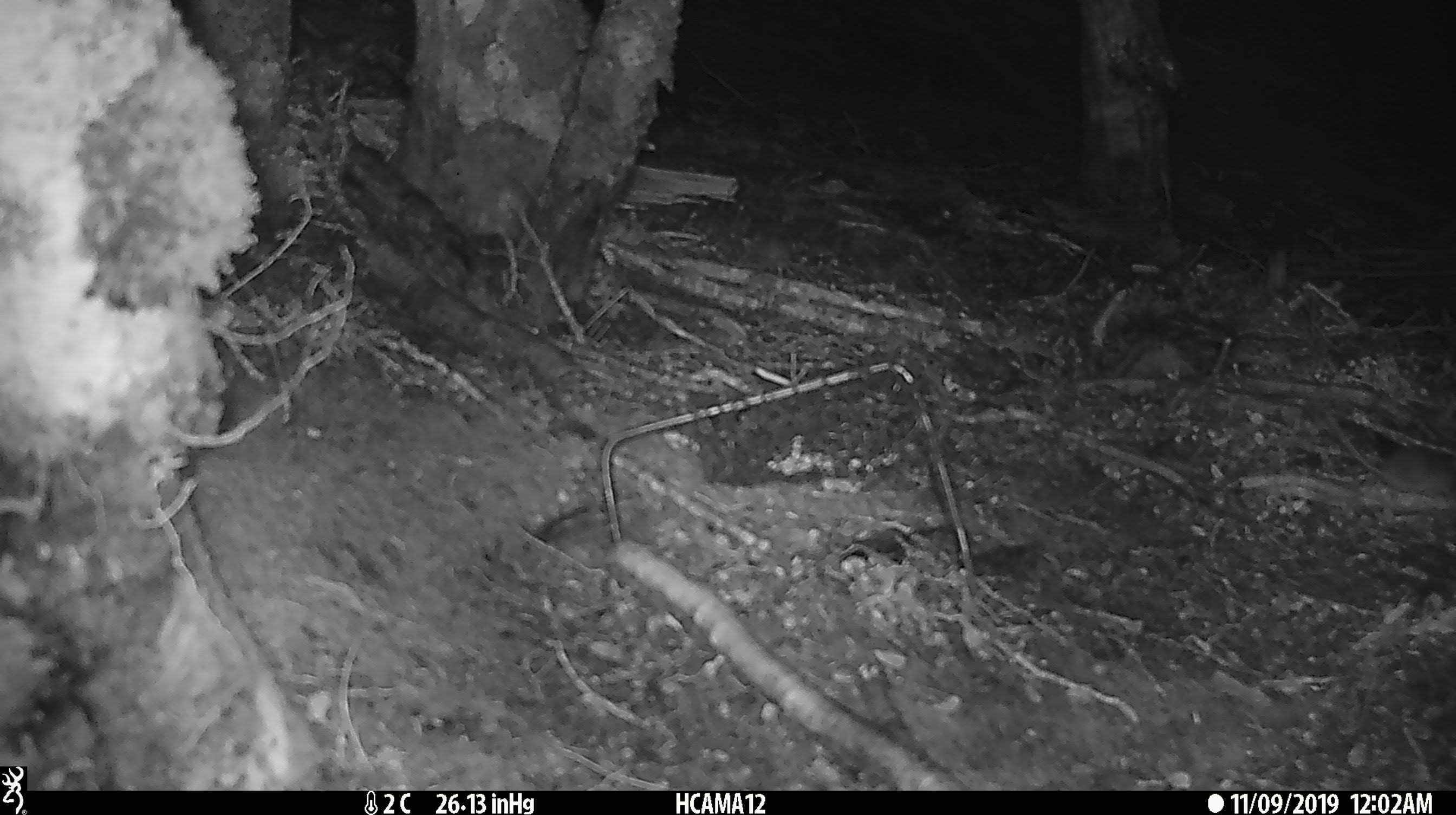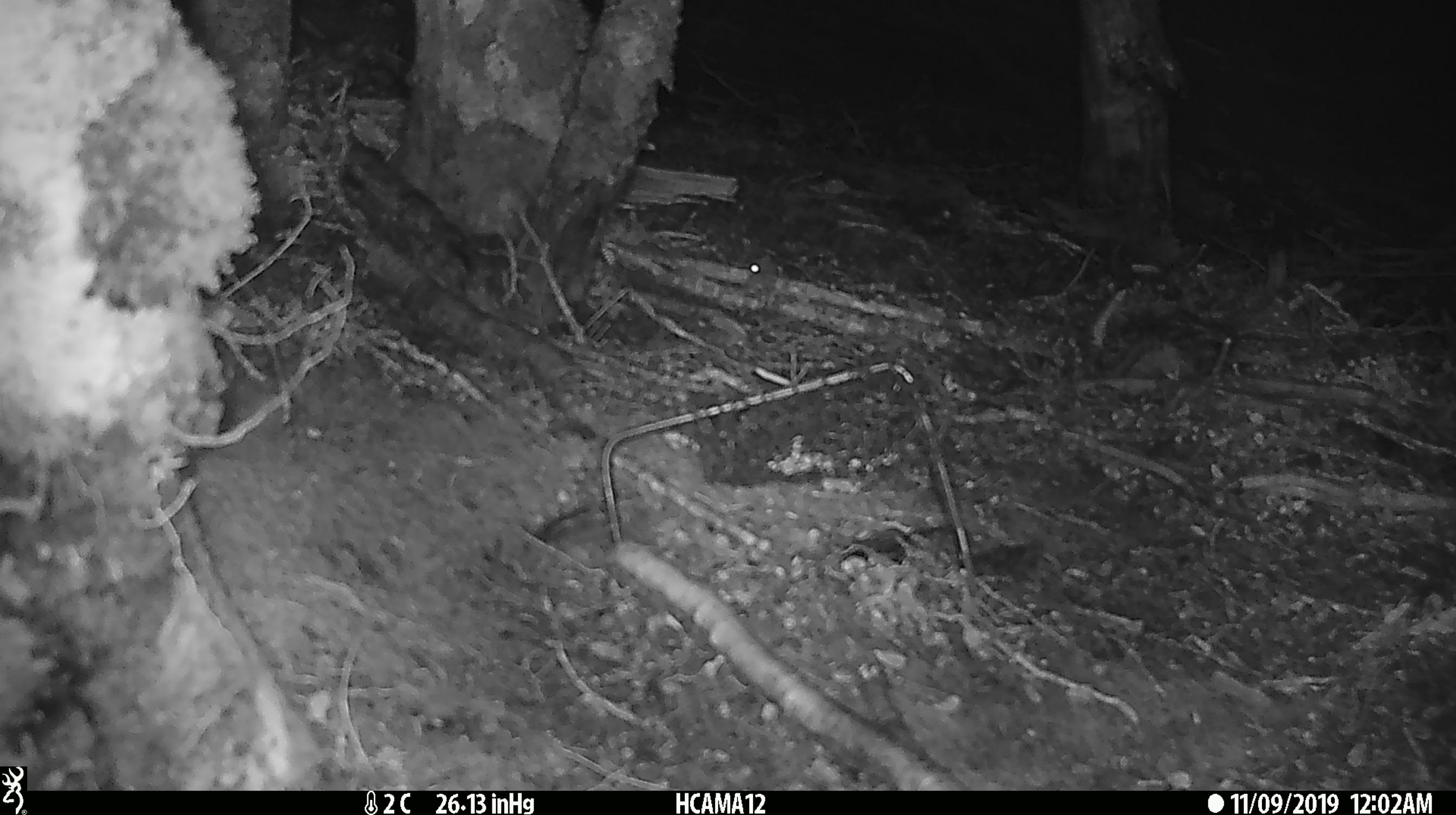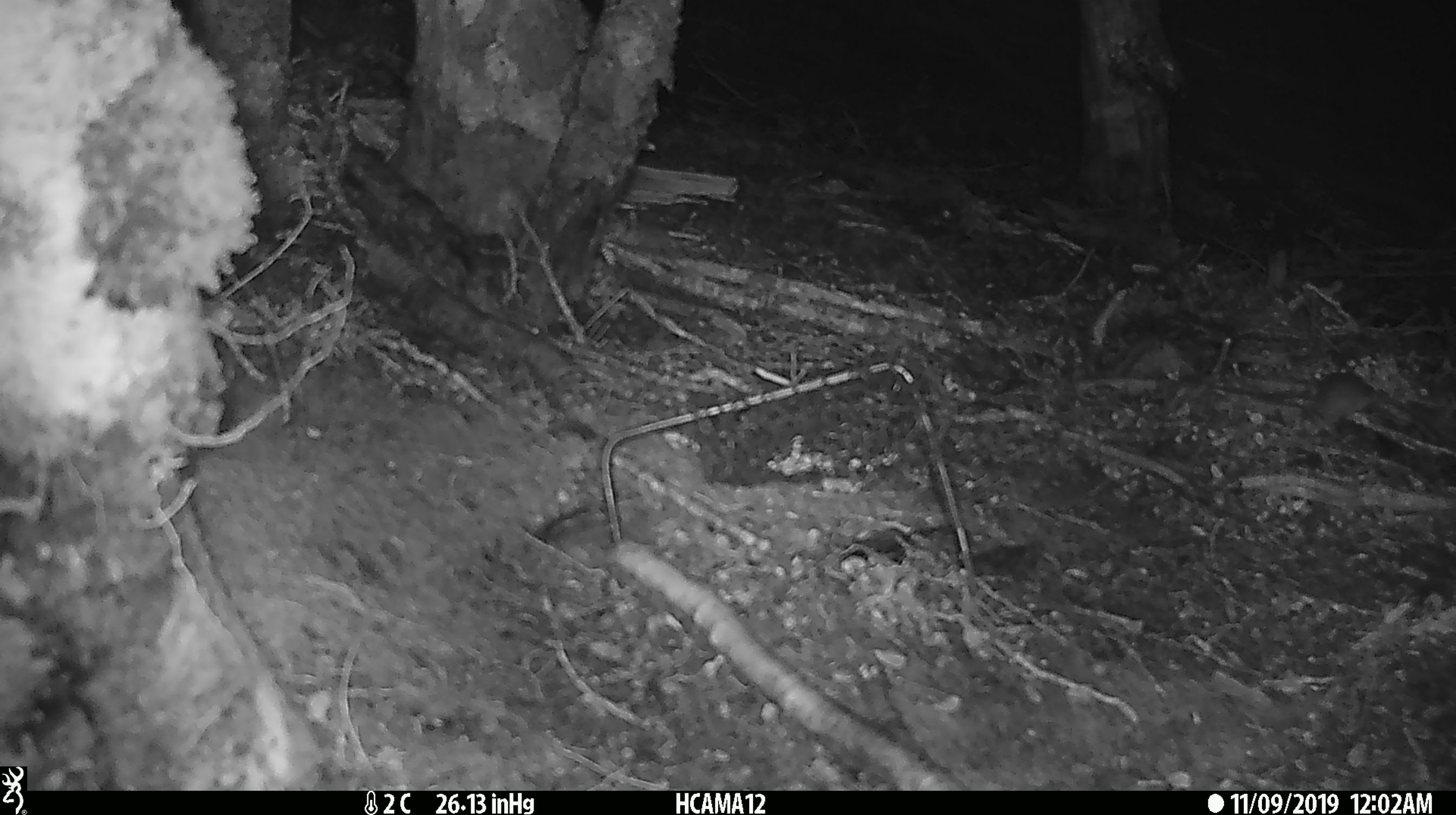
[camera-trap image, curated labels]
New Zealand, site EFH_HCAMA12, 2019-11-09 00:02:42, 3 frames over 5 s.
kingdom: Animalia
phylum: Chordata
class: Mammalia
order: Rodentia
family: Muridae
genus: Mus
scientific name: Mus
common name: mouse